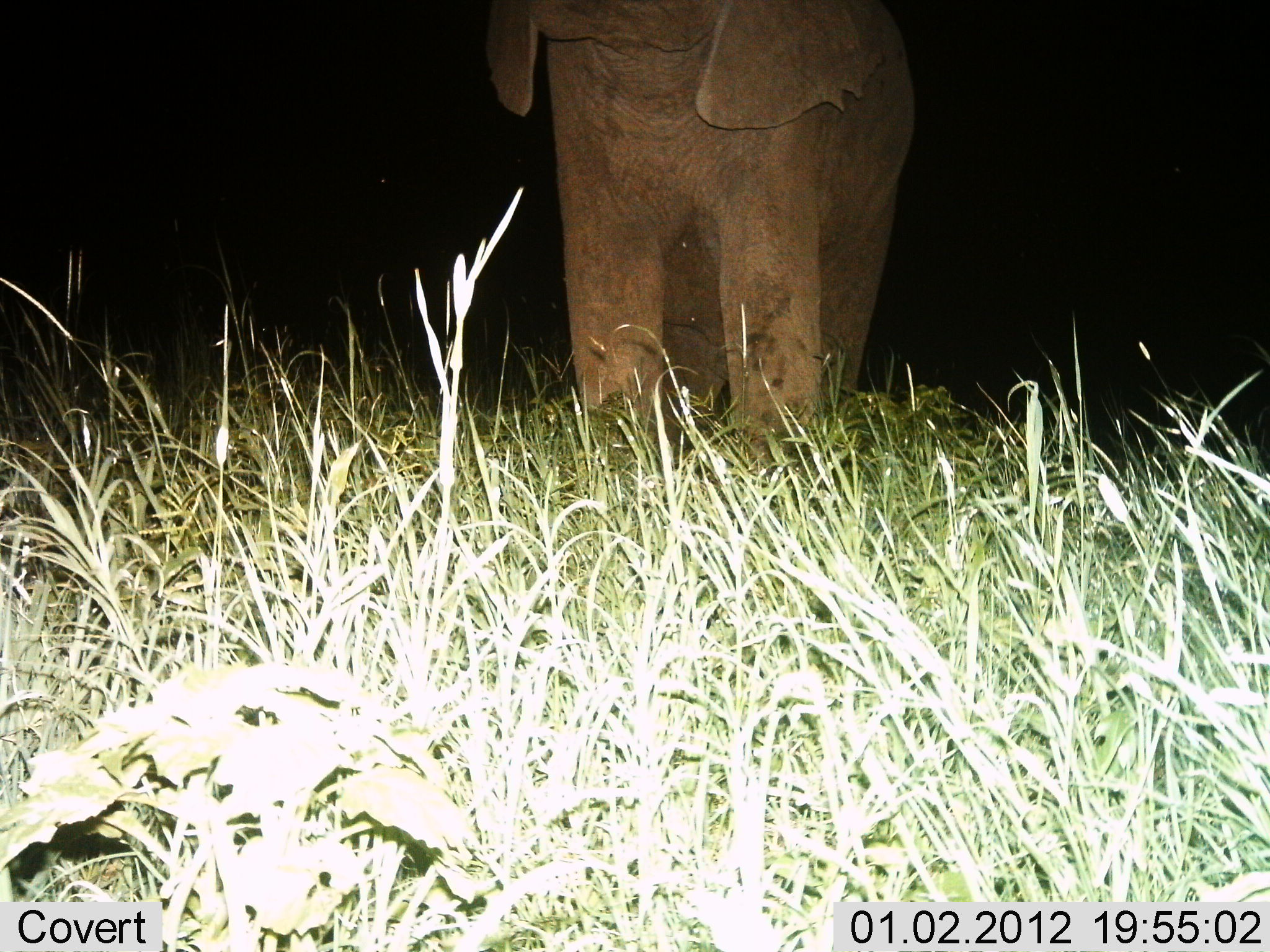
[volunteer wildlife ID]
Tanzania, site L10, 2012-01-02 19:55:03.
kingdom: Animalia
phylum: Chordata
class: Mammalia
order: Proboscidea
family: Elephantidae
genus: Loxodonta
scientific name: Loxodonta africana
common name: african bush elephant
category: elephant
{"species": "elephant (african bush elephant) (Loxodonta africana)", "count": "1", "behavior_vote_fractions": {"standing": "100%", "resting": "0%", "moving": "0%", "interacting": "0%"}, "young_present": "21%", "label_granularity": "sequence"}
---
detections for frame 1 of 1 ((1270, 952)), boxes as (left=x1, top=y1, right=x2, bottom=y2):
animal: (left=481, top=0, right=918, bottom=485)